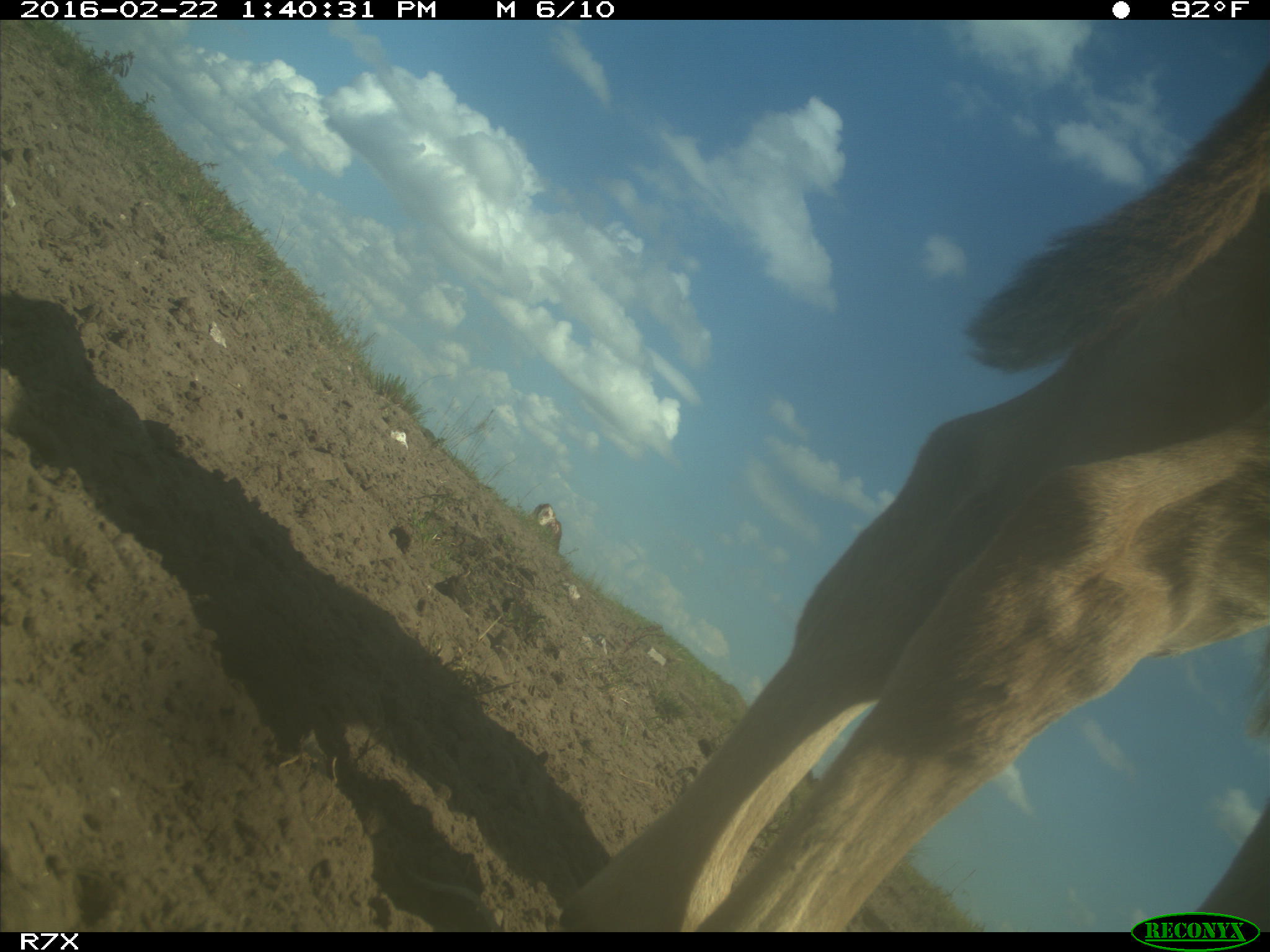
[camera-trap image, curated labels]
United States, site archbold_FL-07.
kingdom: Animalia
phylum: Chordata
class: Mammalia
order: Artiodactyla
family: Bovidae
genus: Bos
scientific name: Bos taurus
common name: domestic cow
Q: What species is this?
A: Bos taurus (domestic cow).